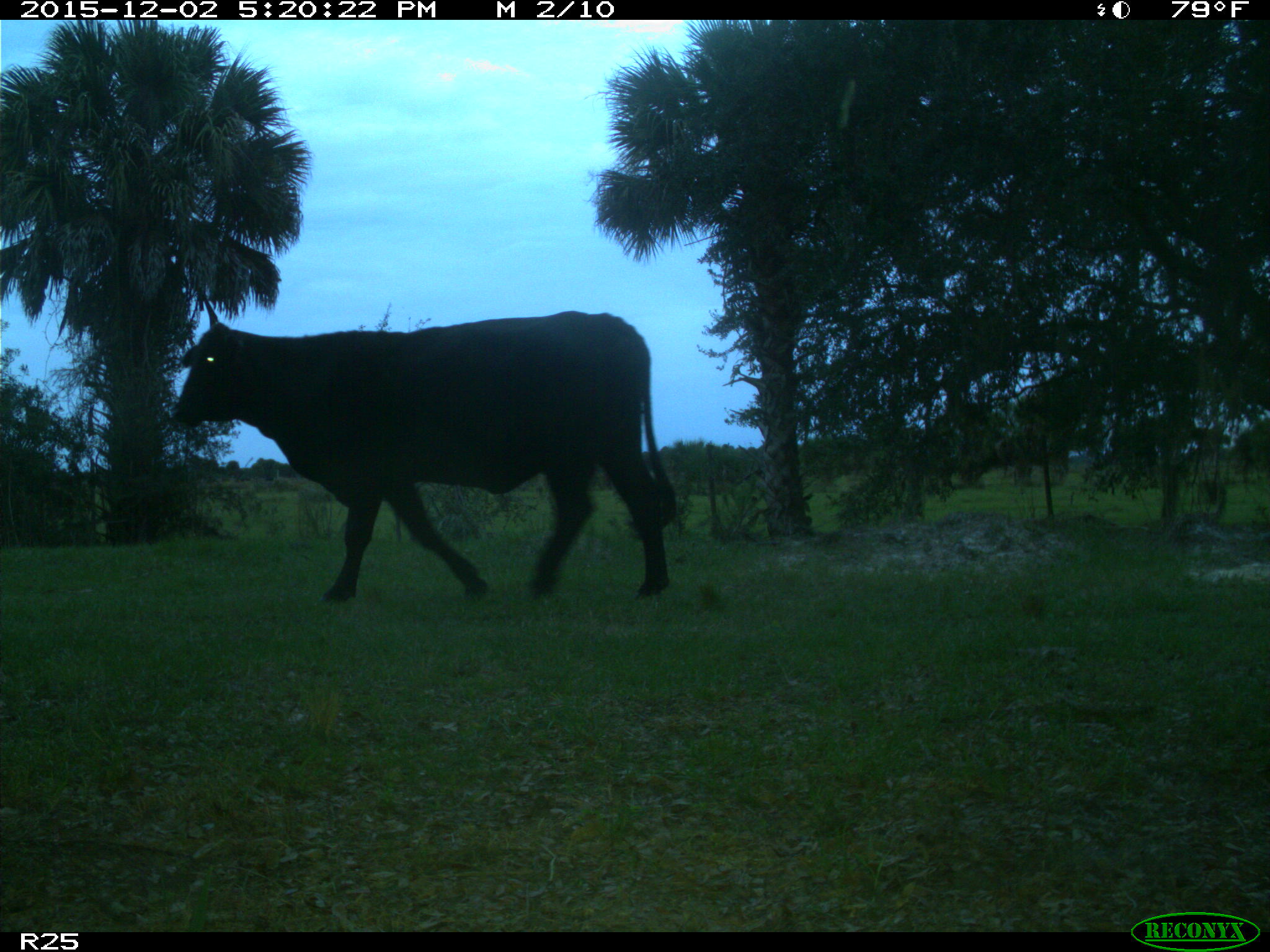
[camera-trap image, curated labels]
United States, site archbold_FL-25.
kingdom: Animalia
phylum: Chordata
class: Mammalia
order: Artiodactyla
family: Bovidae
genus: Bos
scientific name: Bos taurus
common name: domestic cow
Bos taurus (domestic cow).